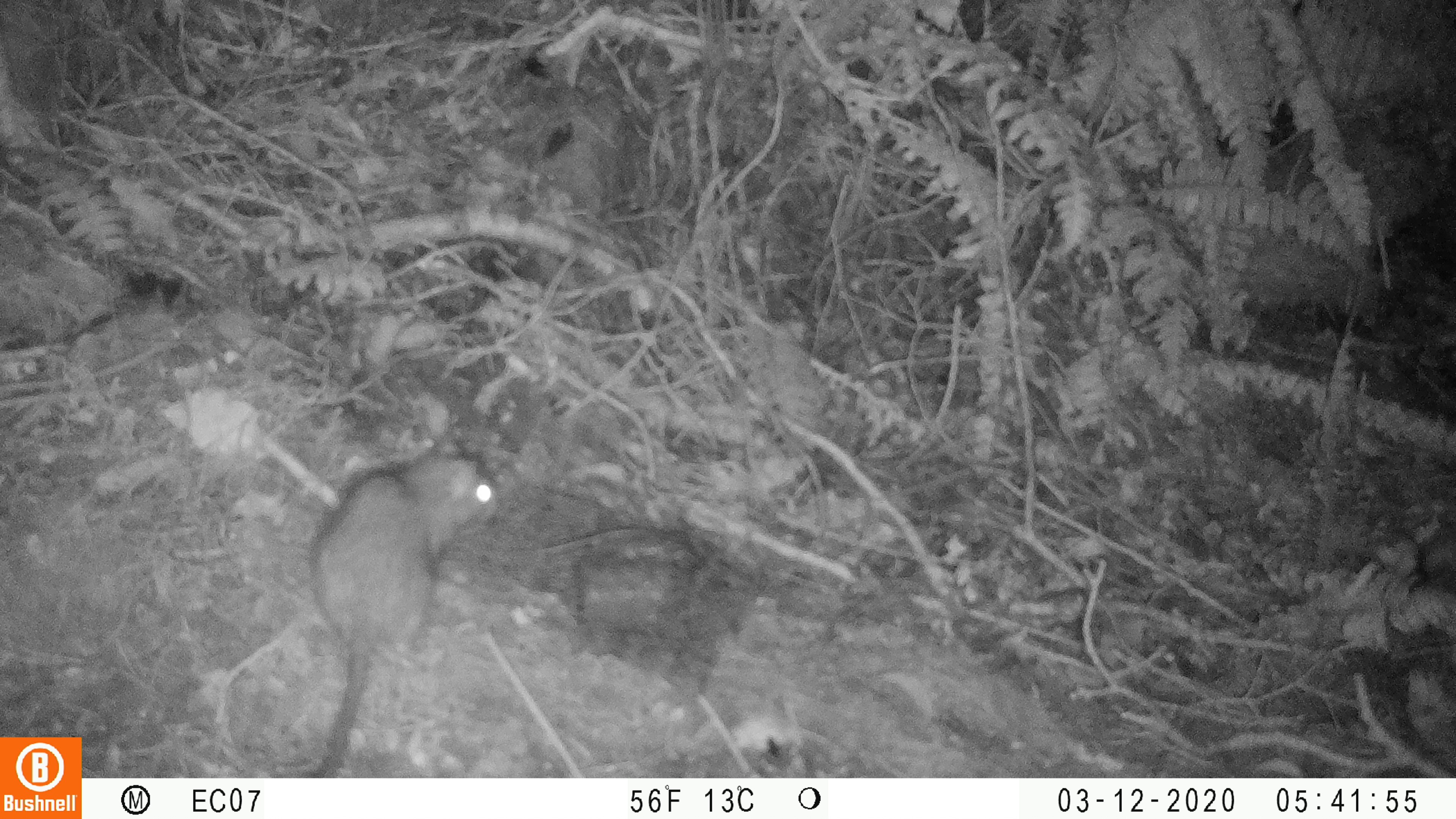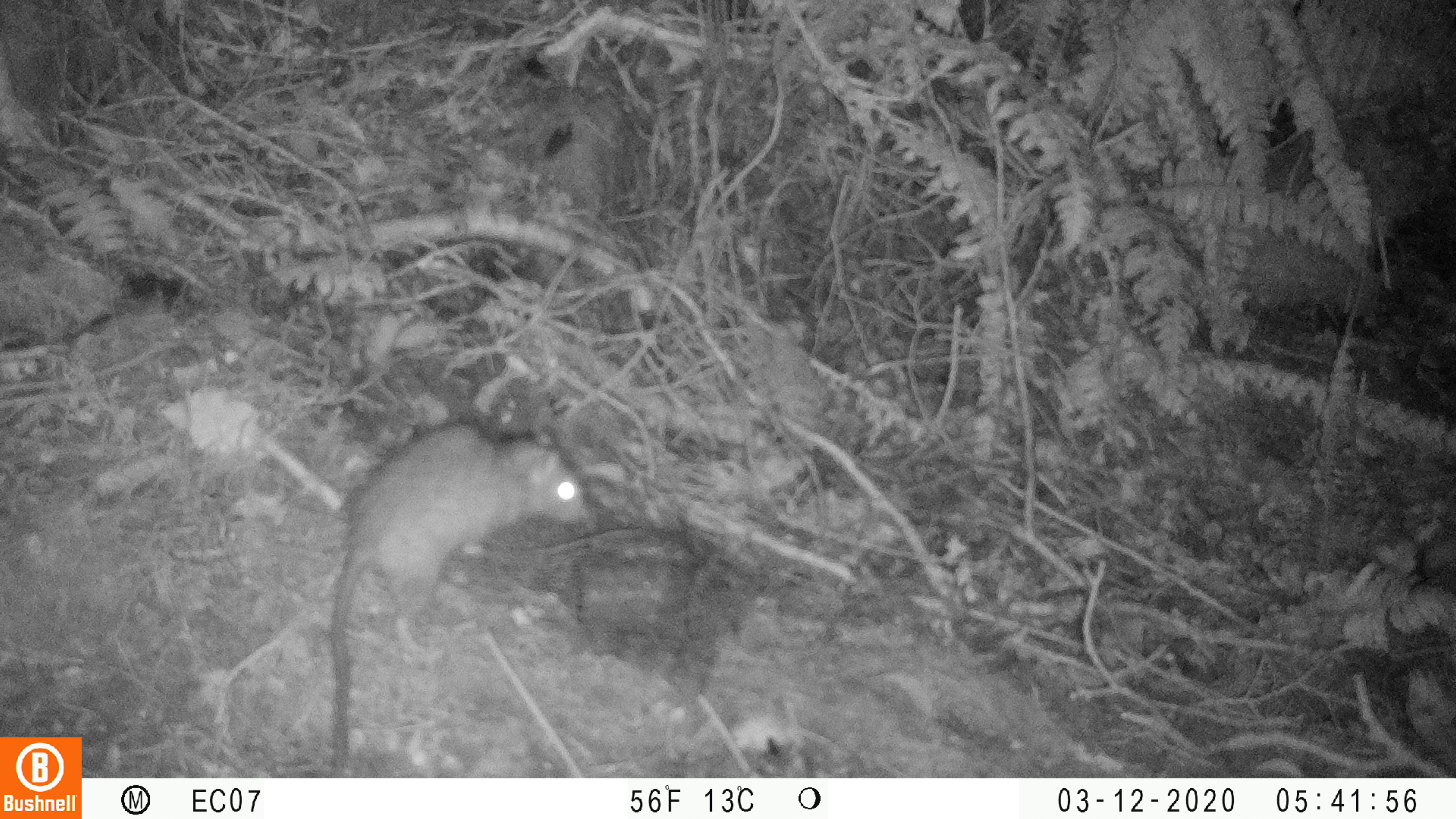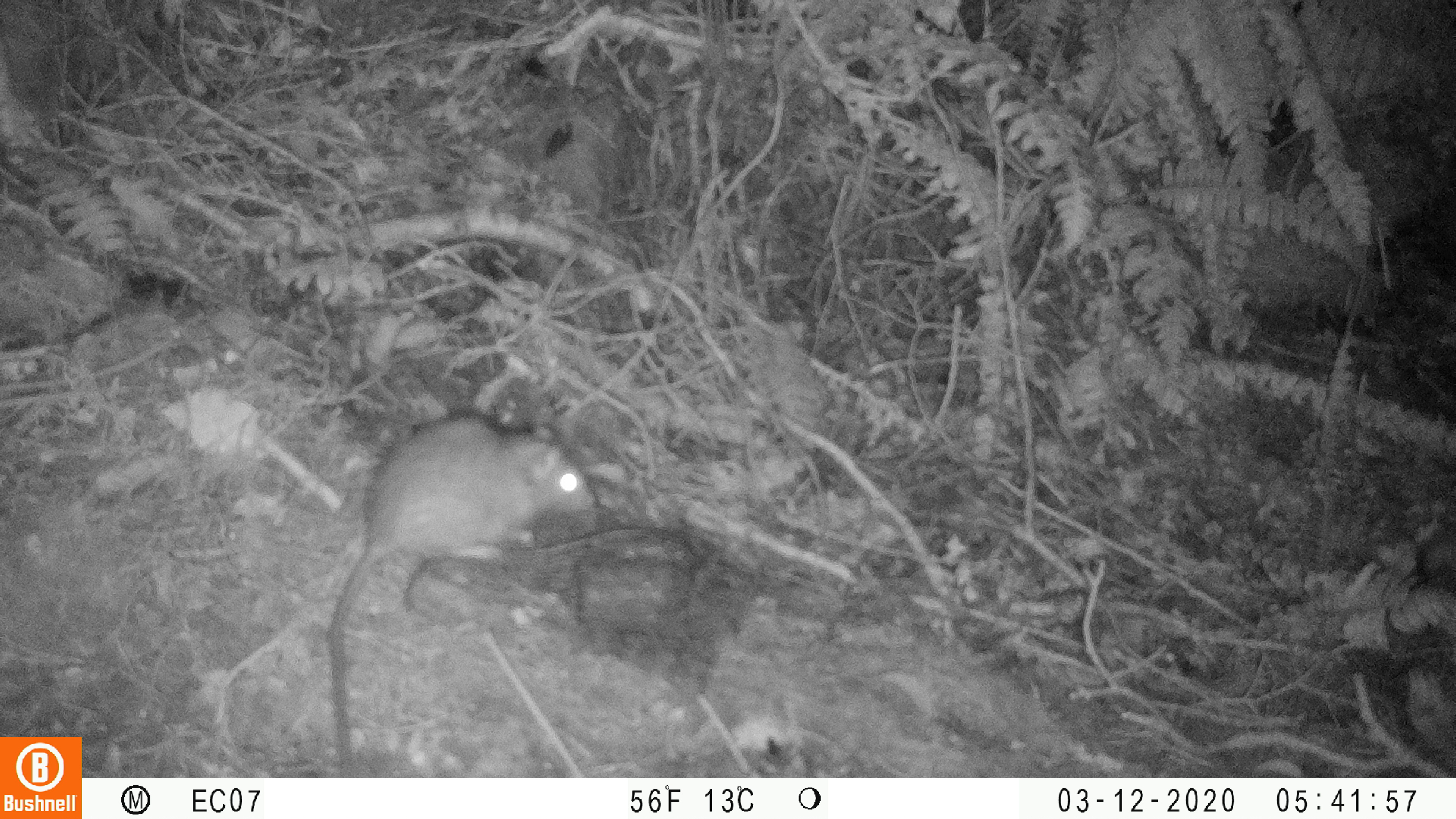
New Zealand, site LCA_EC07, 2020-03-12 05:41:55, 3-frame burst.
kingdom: Animalia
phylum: Chordata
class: Mammalia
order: Rodentia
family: Muridae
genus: Rattus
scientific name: Rattus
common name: rat